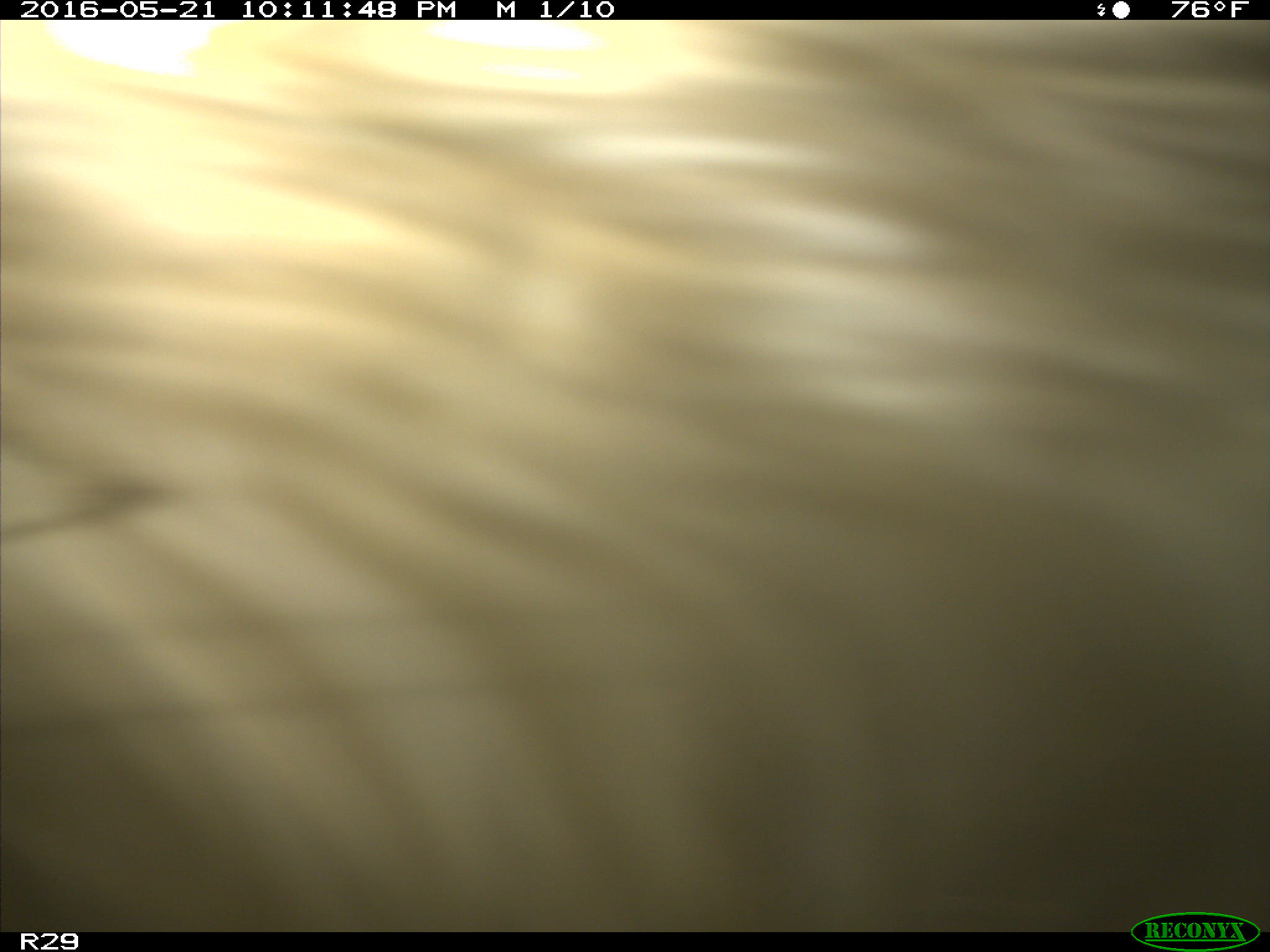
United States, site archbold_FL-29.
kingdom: Animalia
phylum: Chordata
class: Mammalia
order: Artiodactyla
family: Bovidae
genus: Bos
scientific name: Bos taurus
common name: domestic cow